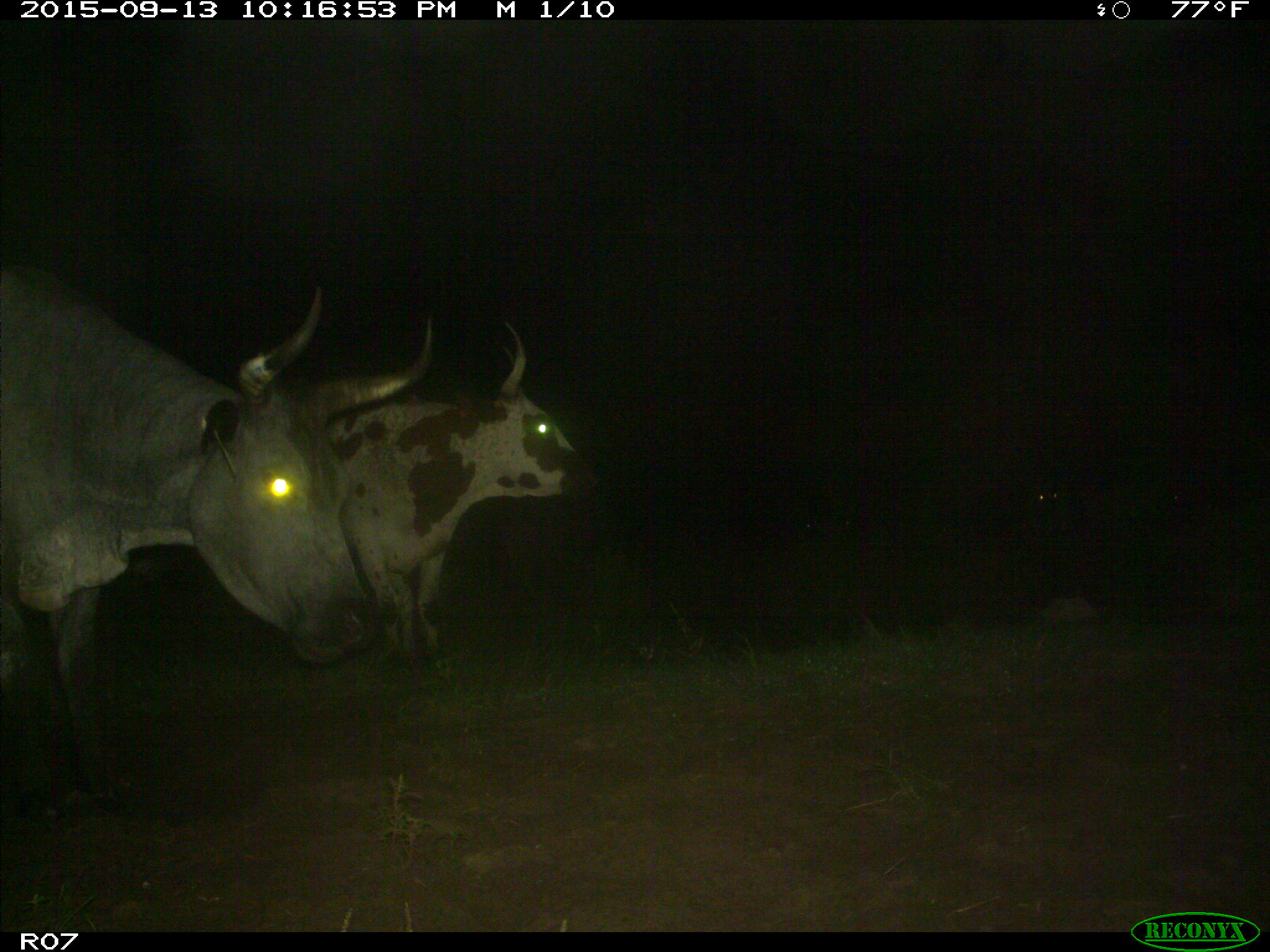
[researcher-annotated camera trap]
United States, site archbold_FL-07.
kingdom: Animalia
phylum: Chordata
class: Mammalia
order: Artiodactyla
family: Bovidae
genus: Bos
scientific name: Bos taurus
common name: domestic cow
Bos taurus (domestic cow).